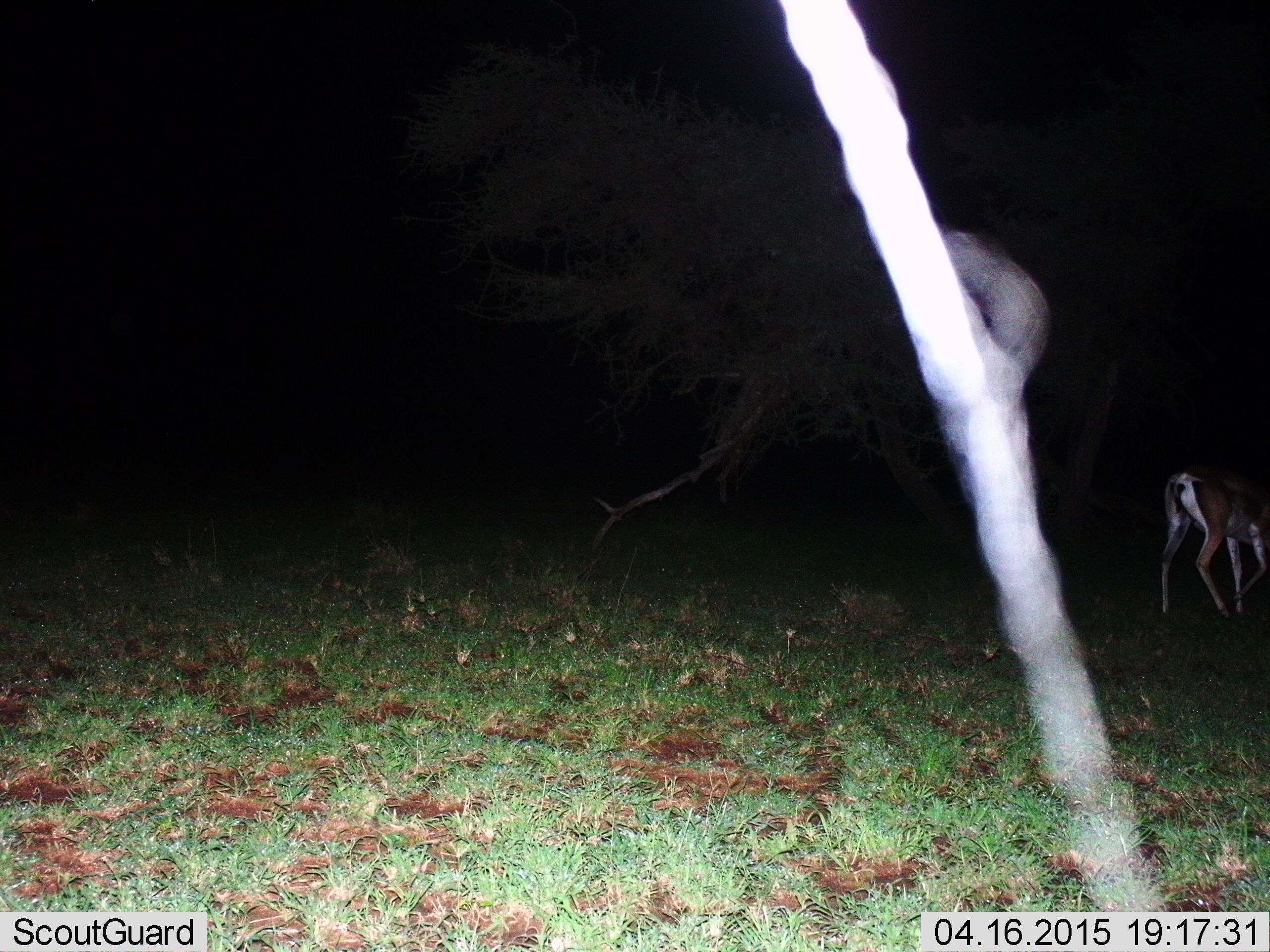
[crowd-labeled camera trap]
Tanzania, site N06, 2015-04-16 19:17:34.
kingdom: Animalia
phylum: Chordata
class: Mammalia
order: Artiodactyla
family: Bovidae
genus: Nanger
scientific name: Nanger granti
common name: grant's gazelle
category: gazellegrants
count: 1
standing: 20%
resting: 0%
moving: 70%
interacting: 0%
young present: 0%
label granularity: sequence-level